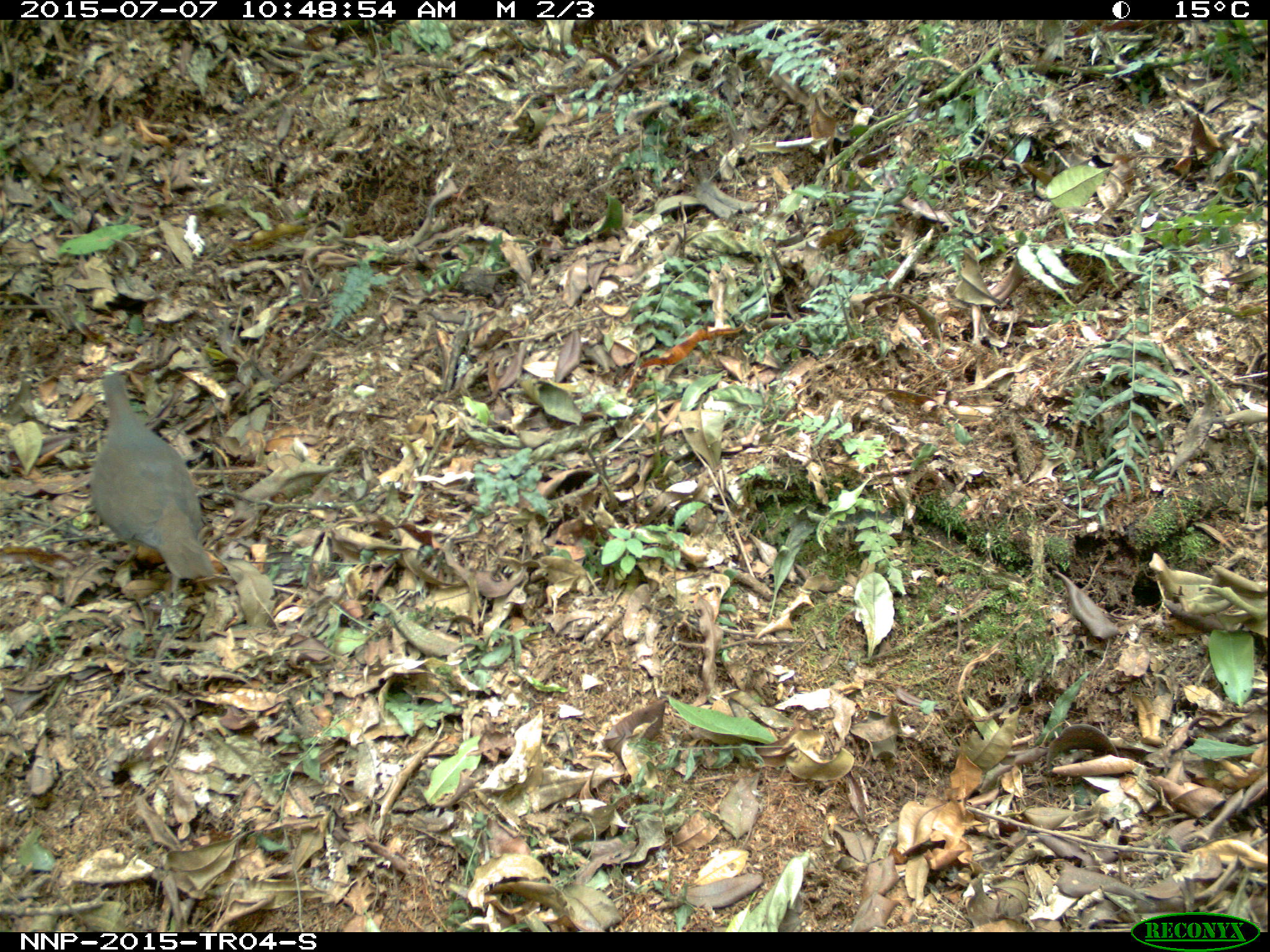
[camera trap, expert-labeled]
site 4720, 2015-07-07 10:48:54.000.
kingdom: Animalia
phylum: Chordata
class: Aves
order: Columbiformes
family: Columbidae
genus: Turtur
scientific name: Turtur tympanistria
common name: tambourine dove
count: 1